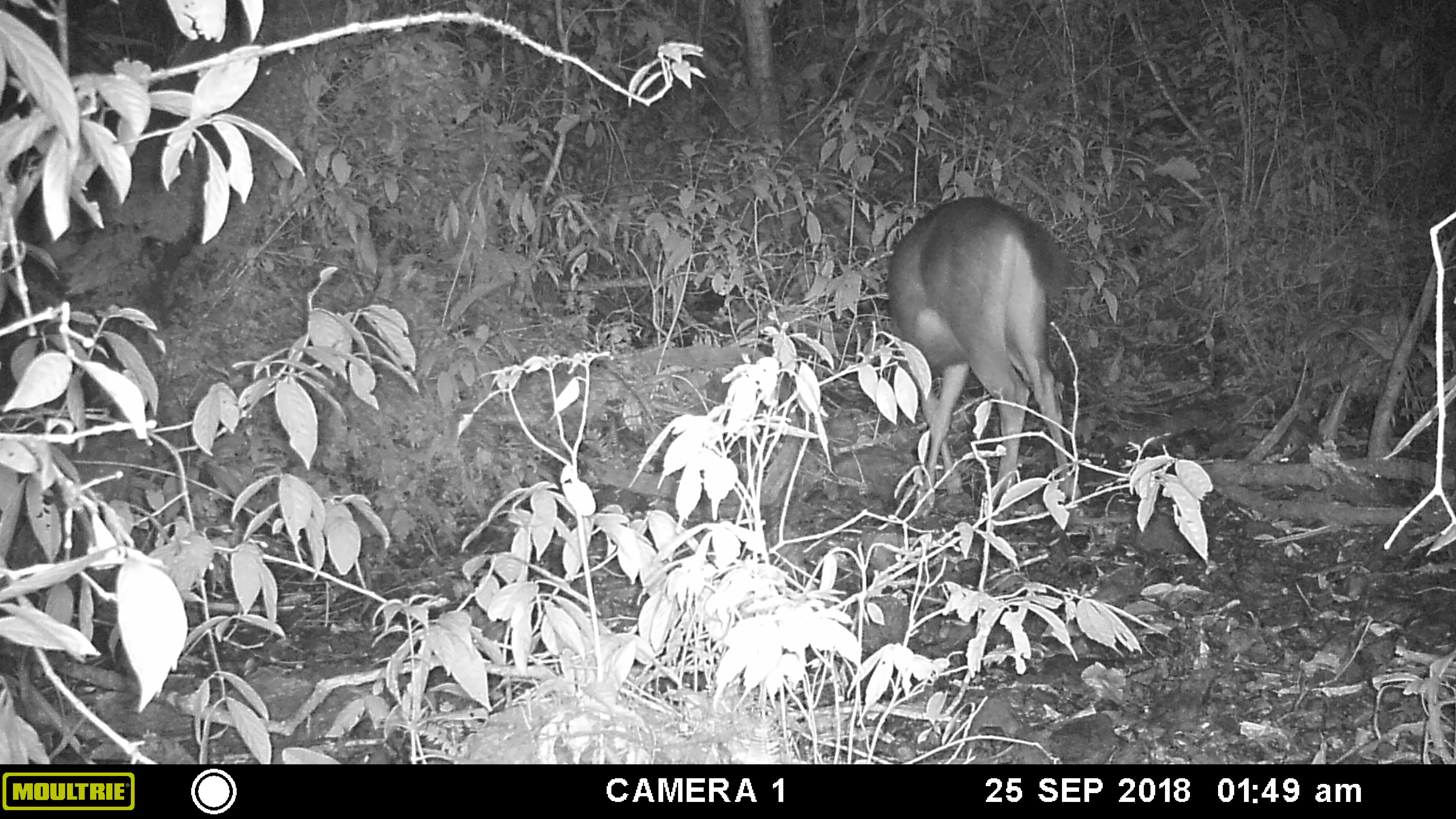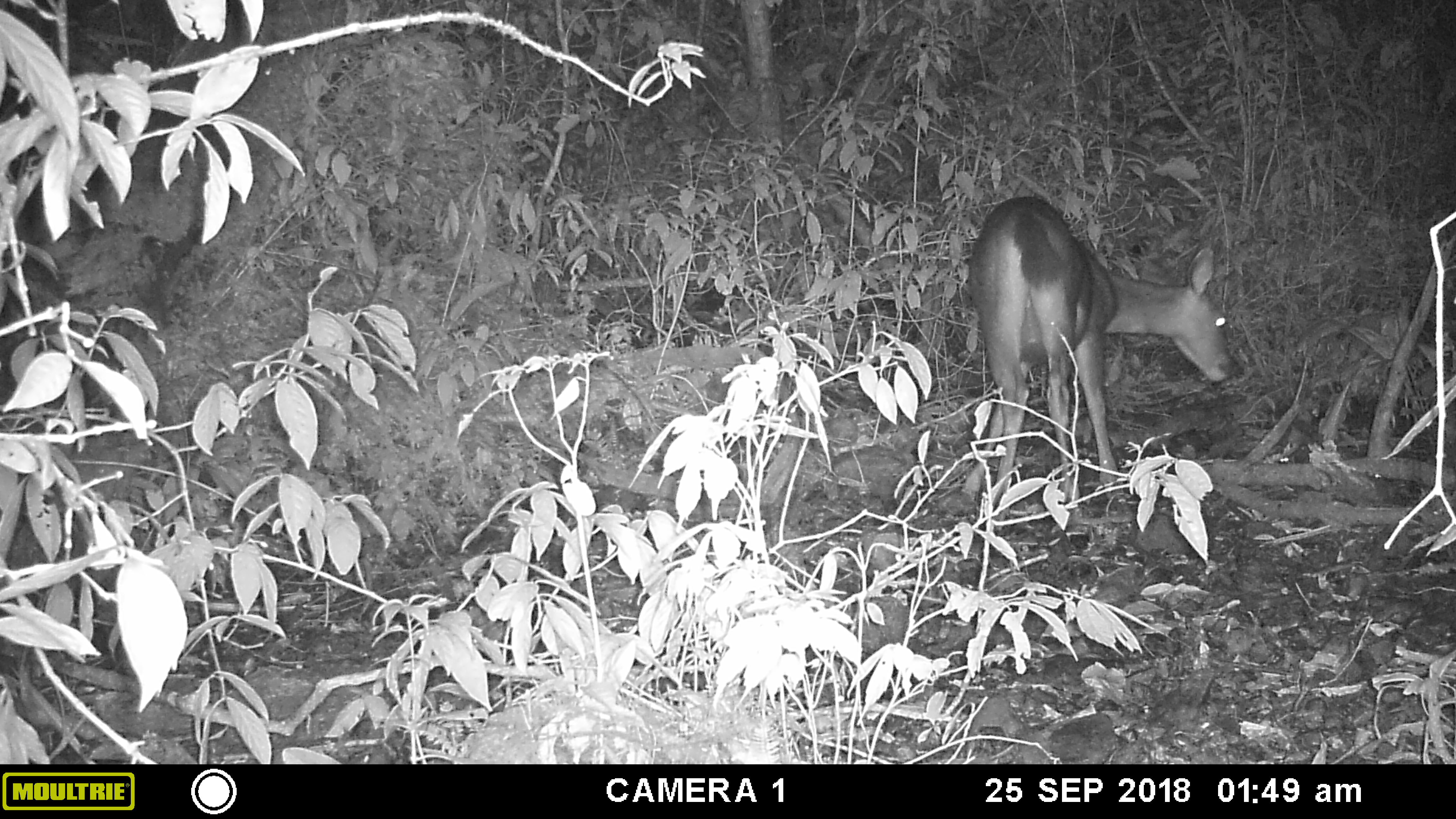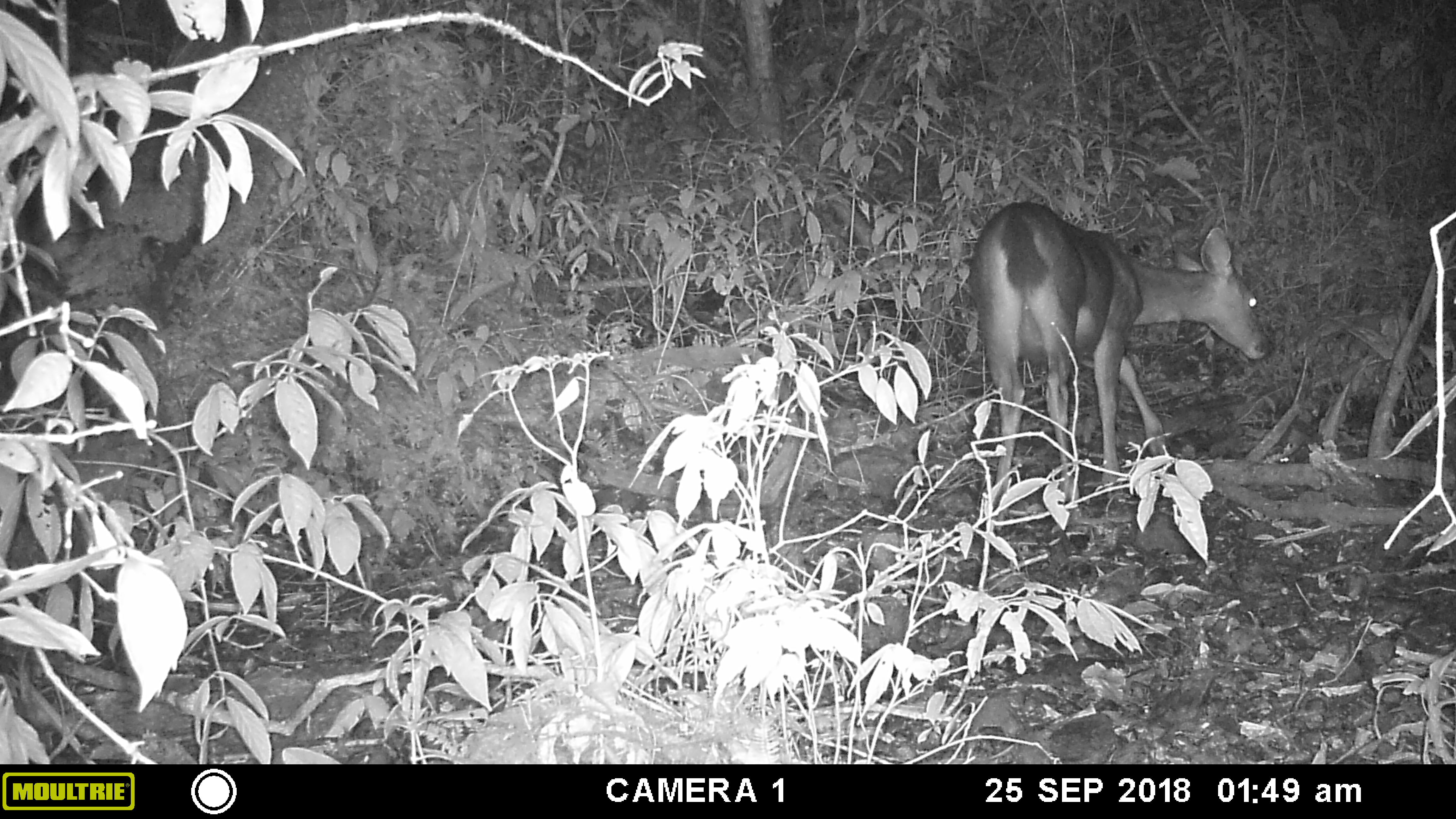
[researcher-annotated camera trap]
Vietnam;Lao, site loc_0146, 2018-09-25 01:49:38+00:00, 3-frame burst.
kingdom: Animalia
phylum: Chordata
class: Mammalia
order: Artiodactyla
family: Cervidae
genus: Rusa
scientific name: Rusa unicolor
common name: sambar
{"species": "sambar (Rusa unicolor)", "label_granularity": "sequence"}